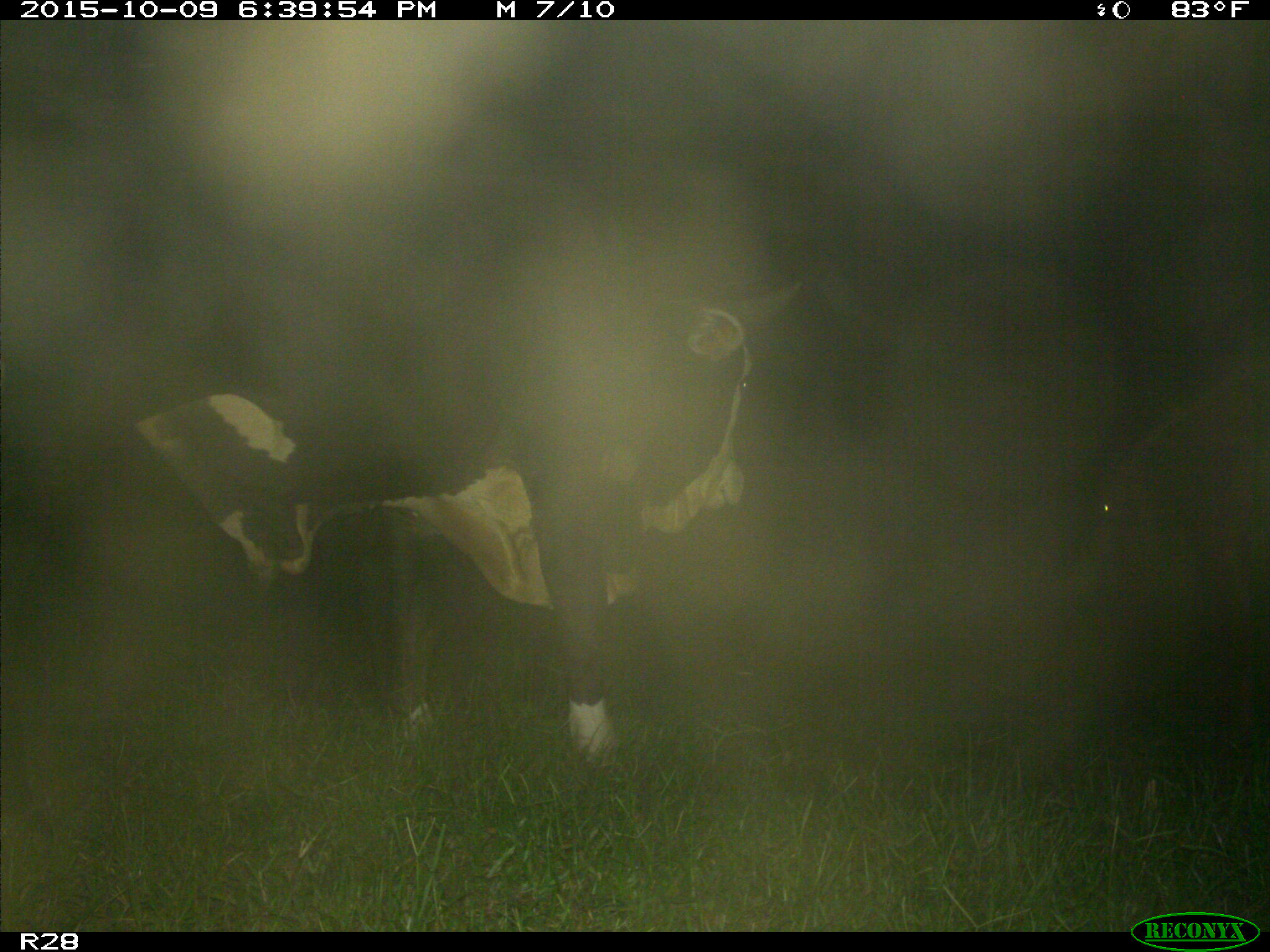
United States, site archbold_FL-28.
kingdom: Animalia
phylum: Chordata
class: Mammalia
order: Artiodactyla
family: Bovidae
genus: Bos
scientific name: Bos taurus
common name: domestic cow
Bos taurus (domestic cow).